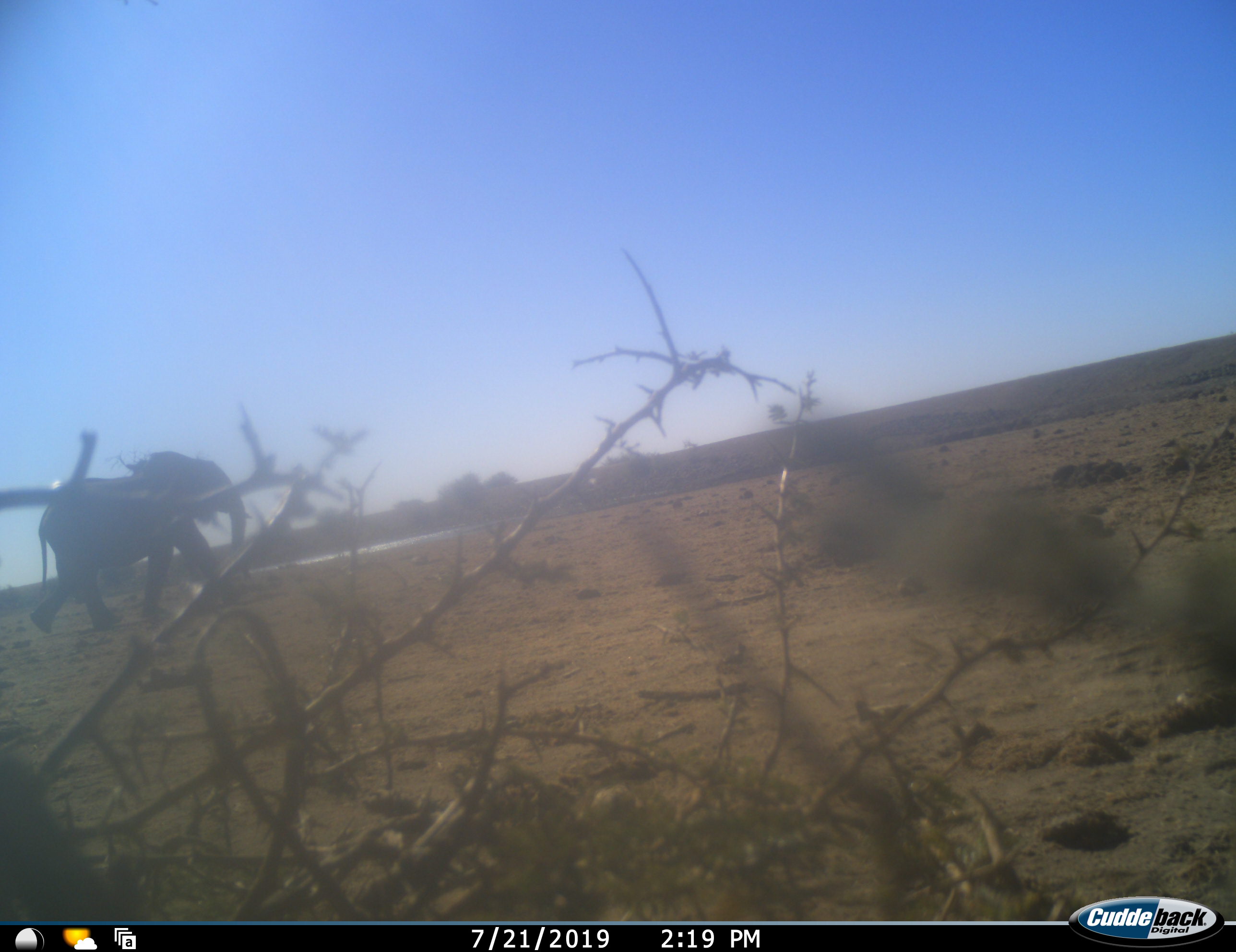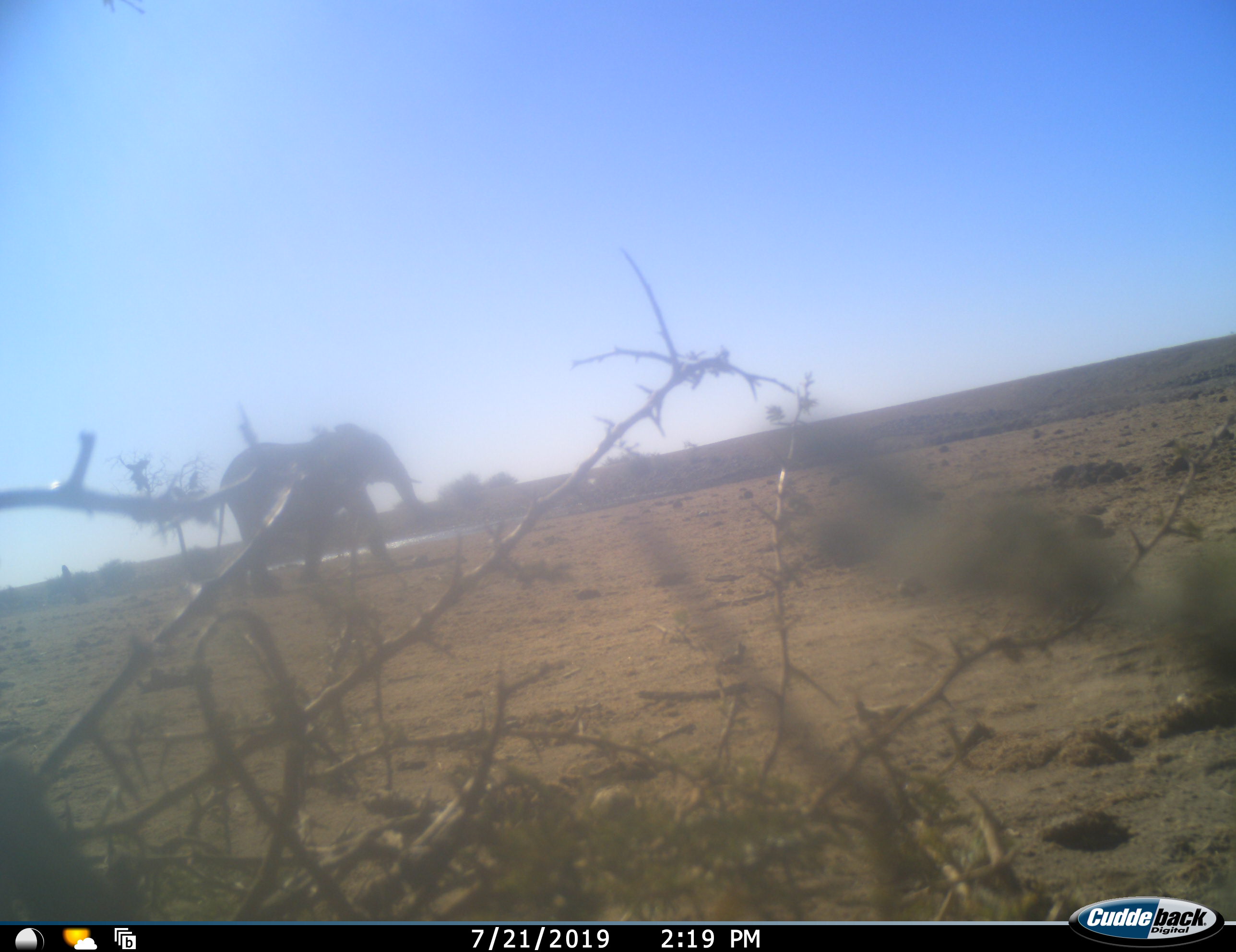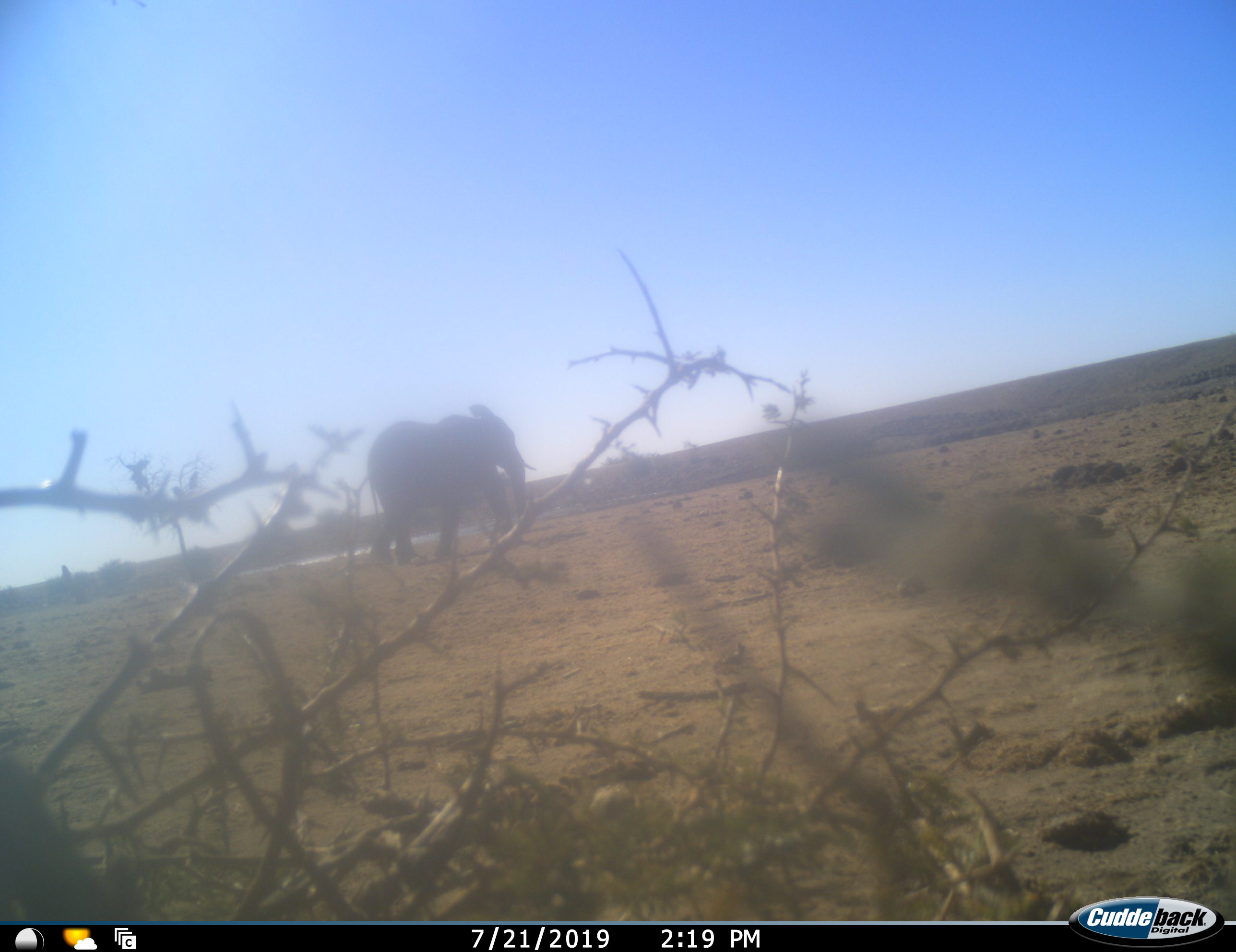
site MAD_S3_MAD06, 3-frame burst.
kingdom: Animalia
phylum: Chordata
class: Mammalia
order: Proboscidea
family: Elephantidae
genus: Loxodonta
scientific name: Loxodonta africana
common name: african bush elephant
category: elephant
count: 1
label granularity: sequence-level